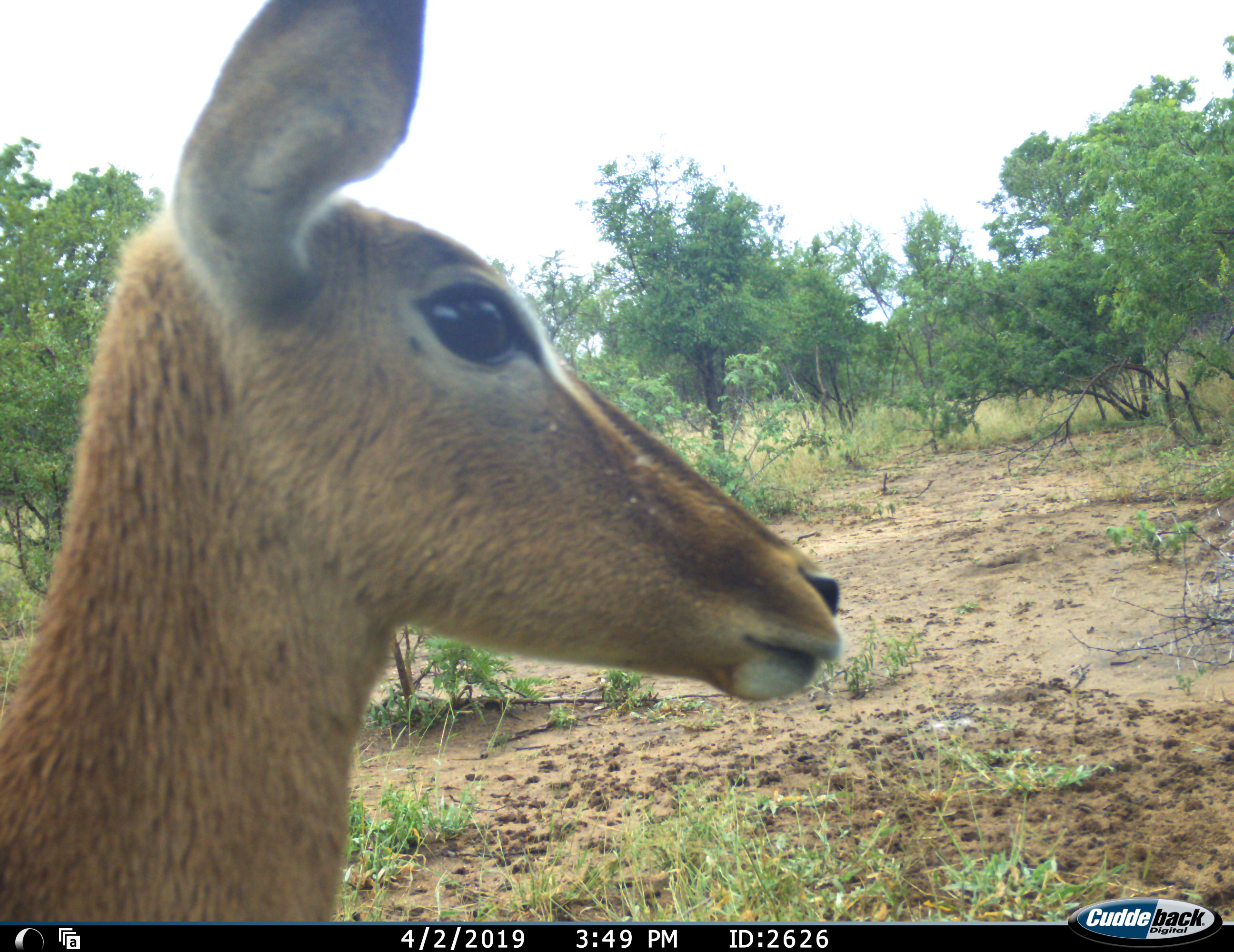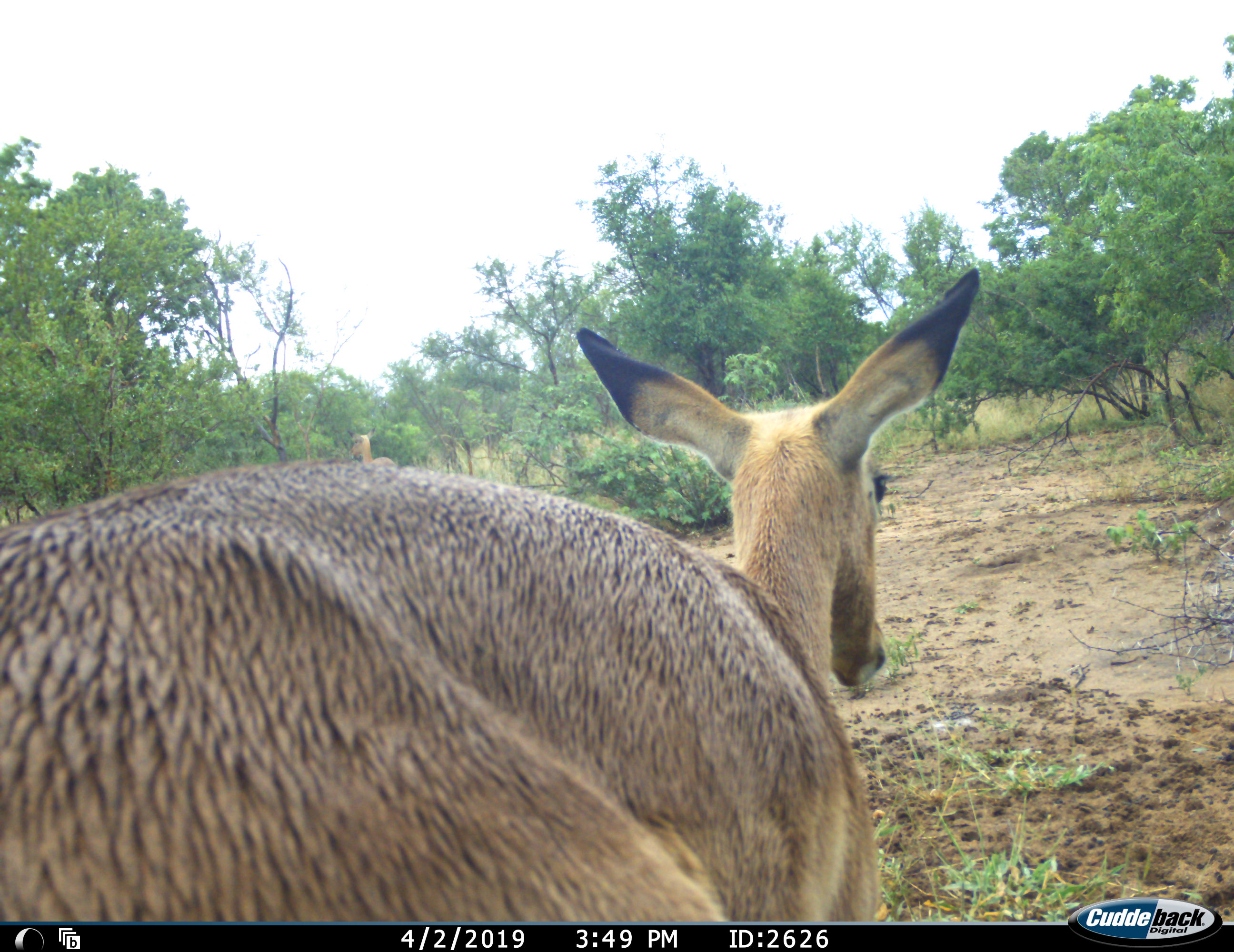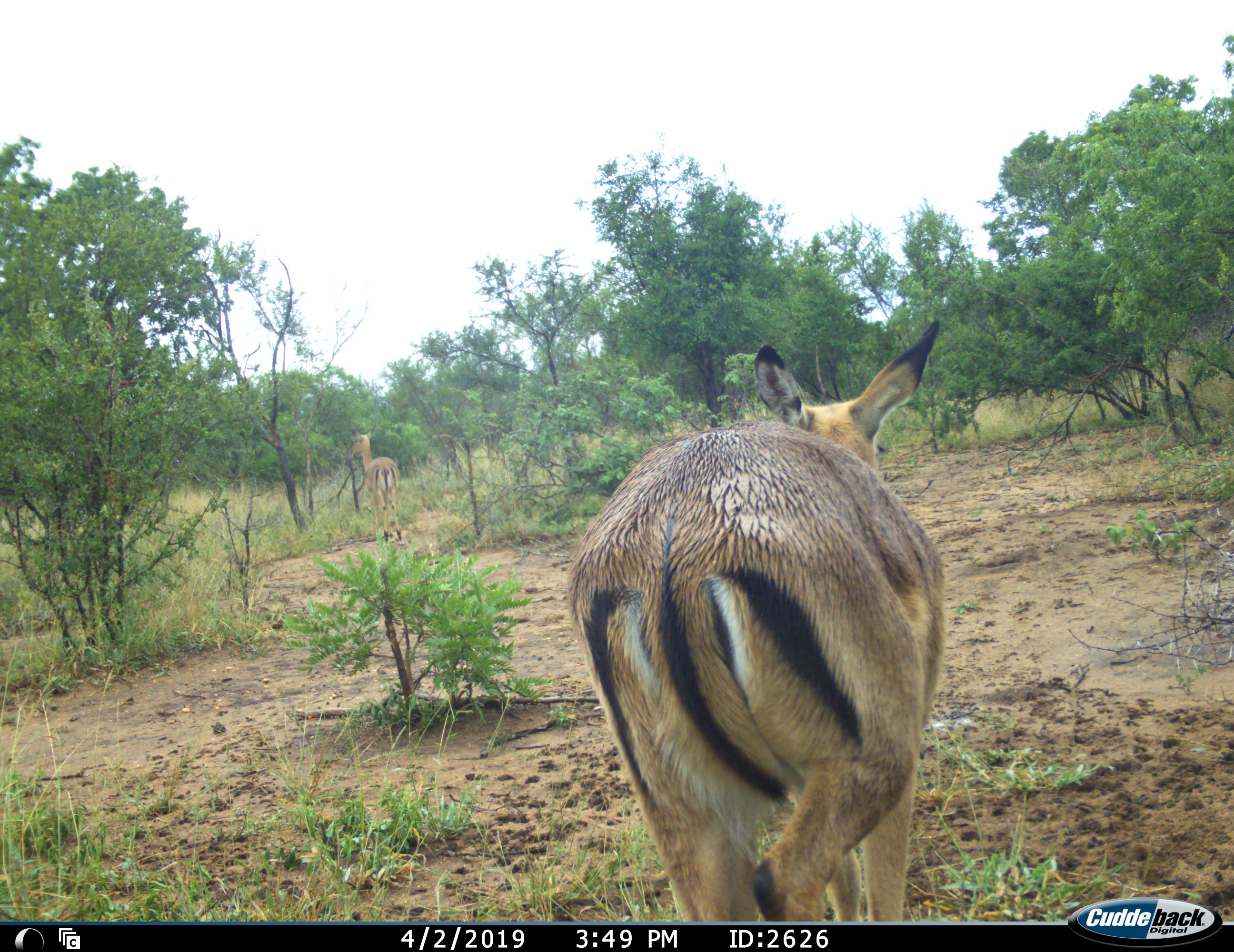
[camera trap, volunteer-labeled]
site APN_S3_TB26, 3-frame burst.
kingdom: Animalia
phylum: Chordata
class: Mammalia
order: Artiodactyla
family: Bovidae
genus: Aepyceros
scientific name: Aepyceros melampus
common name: impala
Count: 1.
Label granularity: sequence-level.